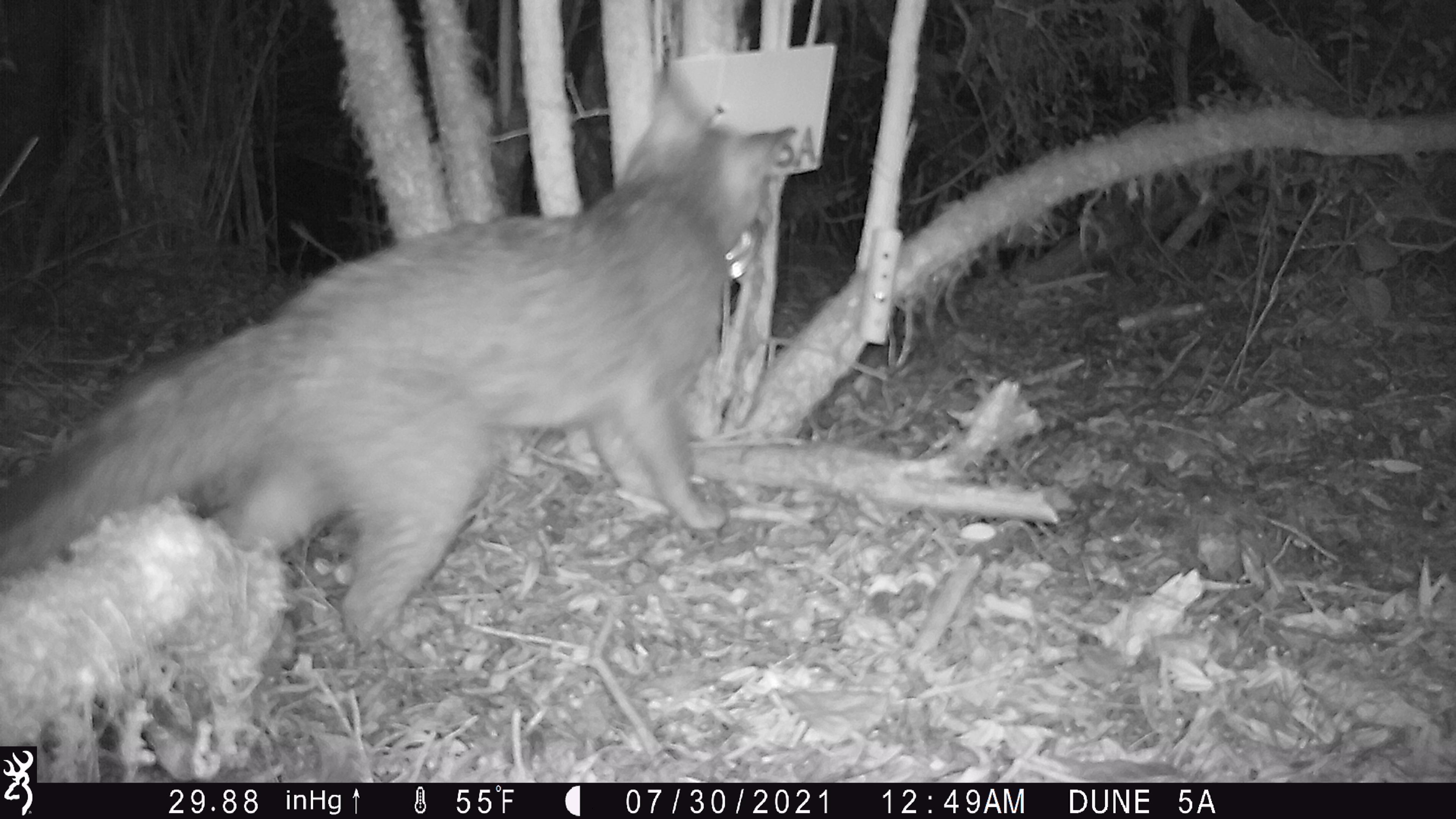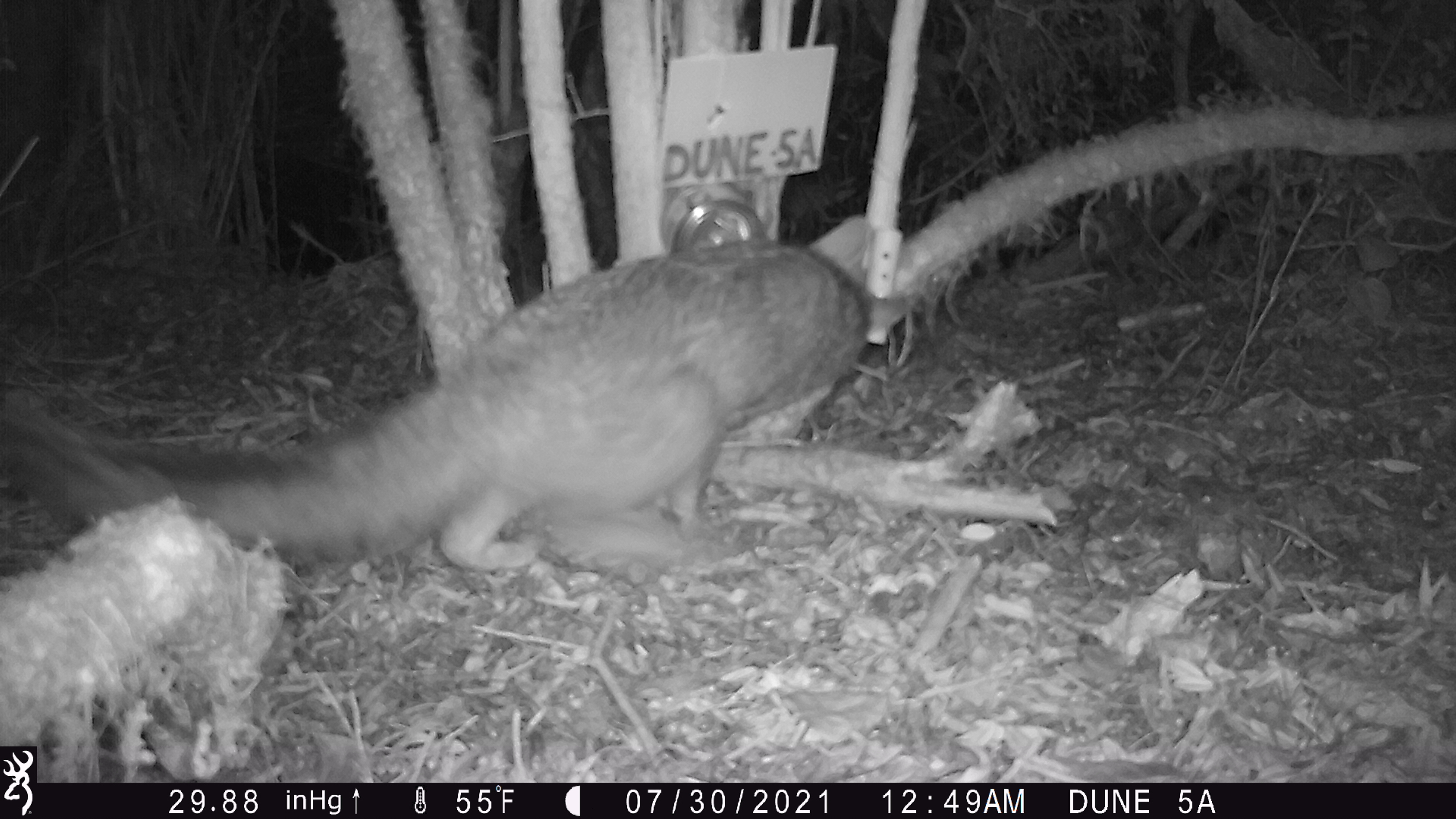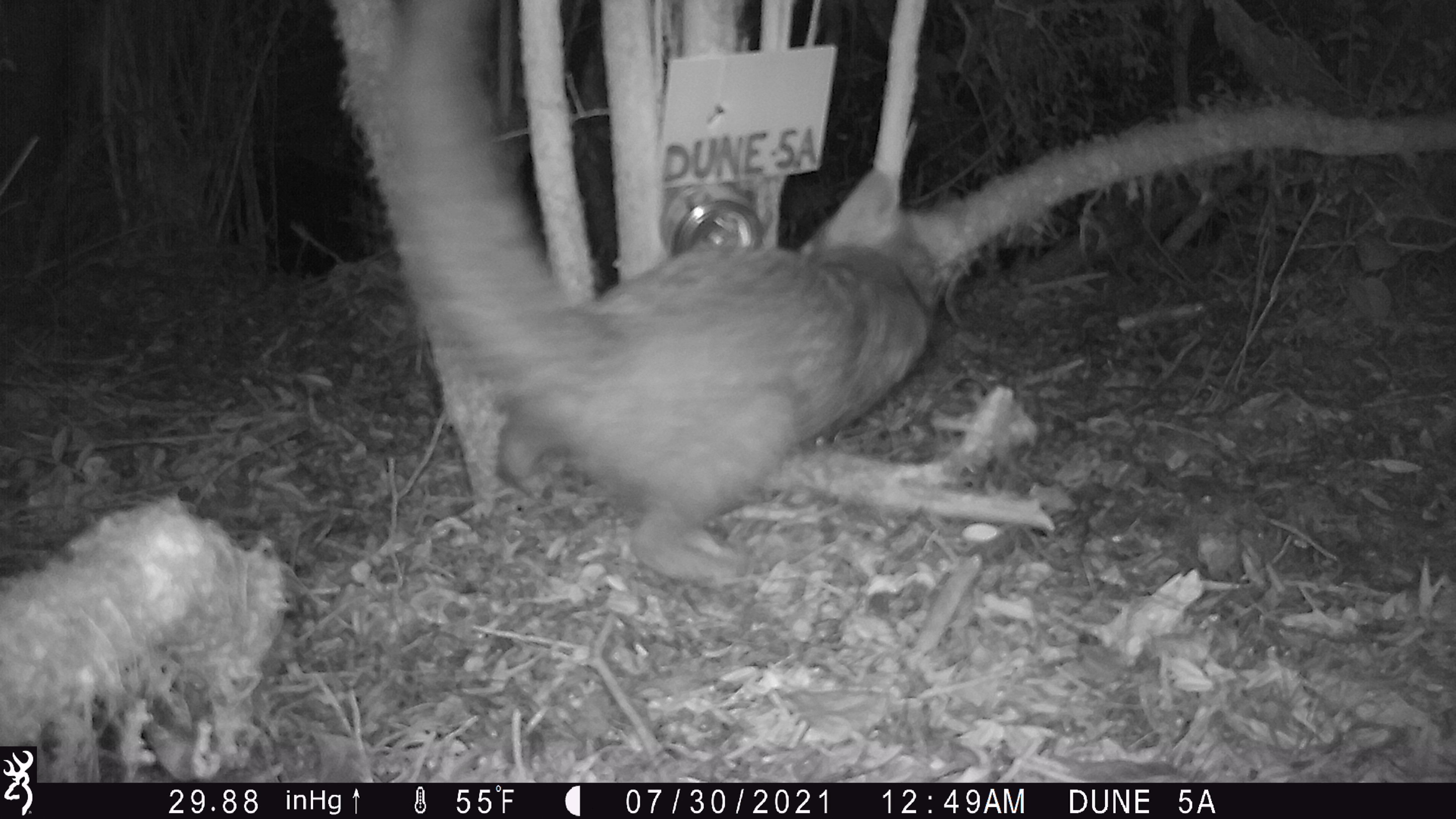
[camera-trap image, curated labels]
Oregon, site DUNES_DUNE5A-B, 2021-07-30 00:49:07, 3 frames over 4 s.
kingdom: Animalia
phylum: Chordata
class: Mammalia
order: Carnivora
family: Canidae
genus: Urocyon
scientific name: Urocyon cinereoargenteus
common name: gray fox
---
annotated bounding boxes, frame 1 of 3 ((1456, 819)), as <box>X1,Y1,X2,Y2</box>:
gray fox: <box>0,75,804,663</box>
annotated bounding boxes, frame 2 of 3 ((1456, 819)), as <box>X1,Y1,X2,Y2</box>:
gray fox: <box>0,202,889,599</box>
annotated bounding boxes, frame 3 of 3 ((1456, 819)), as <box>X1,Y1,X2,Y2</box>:
gray fox: <box>386,4,978,601</box>